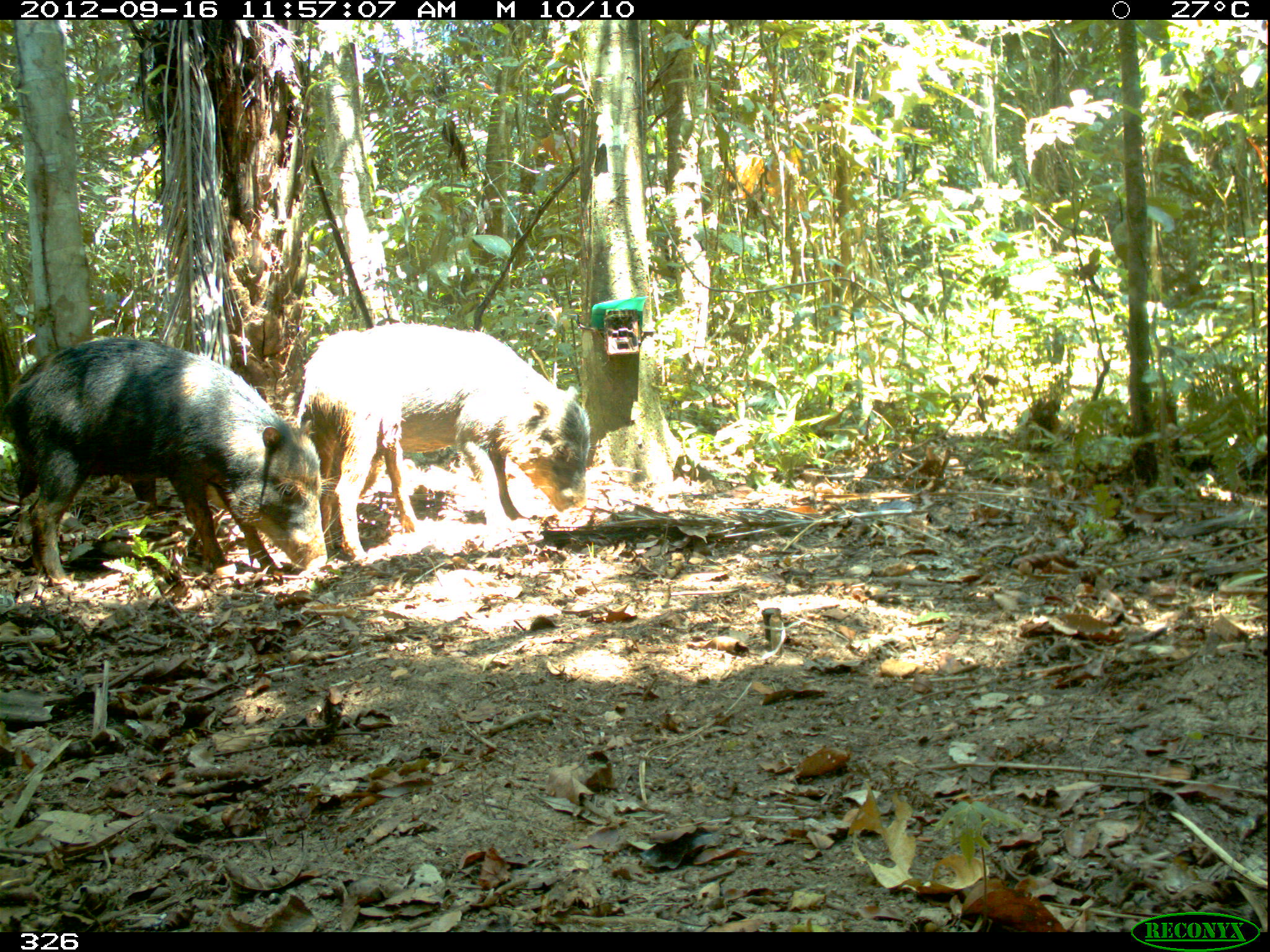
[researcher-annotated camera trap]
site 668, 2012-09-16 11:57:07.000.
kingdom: Animalia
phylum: Chordata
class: Mammalia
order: Artiodactyla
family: Tayassuidae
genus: Tayassu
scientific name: Tayassu pecari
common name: white-lipped peccary